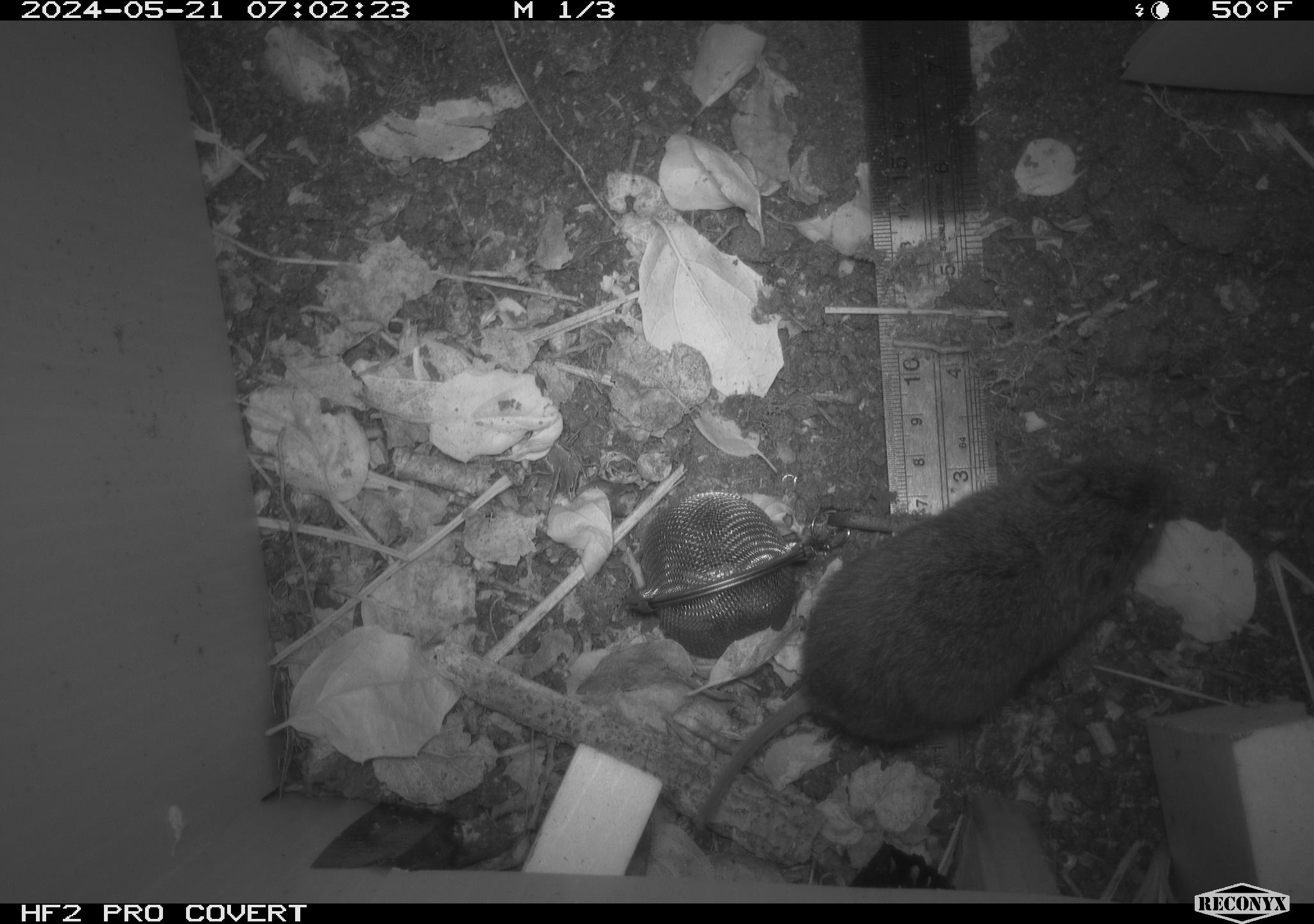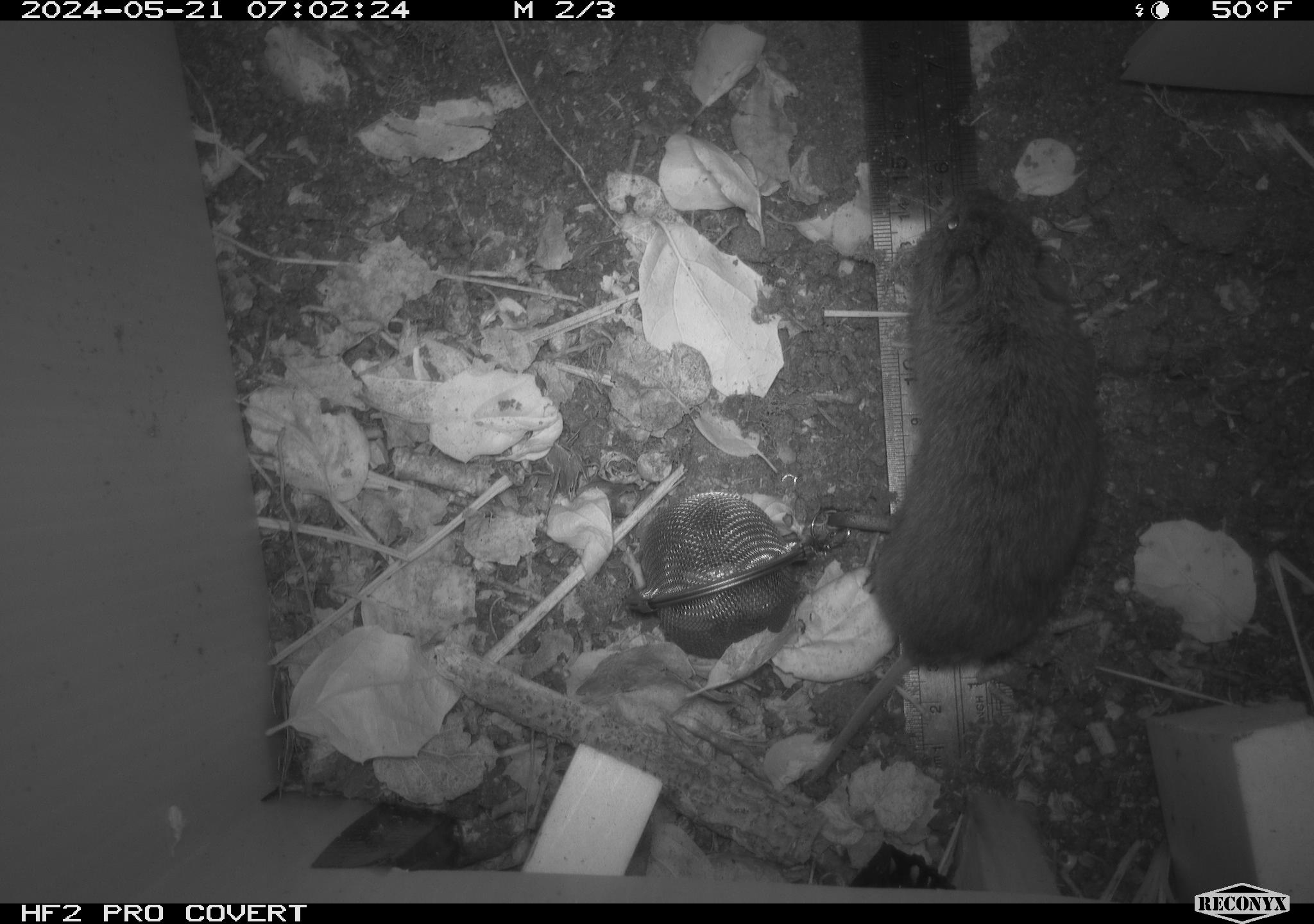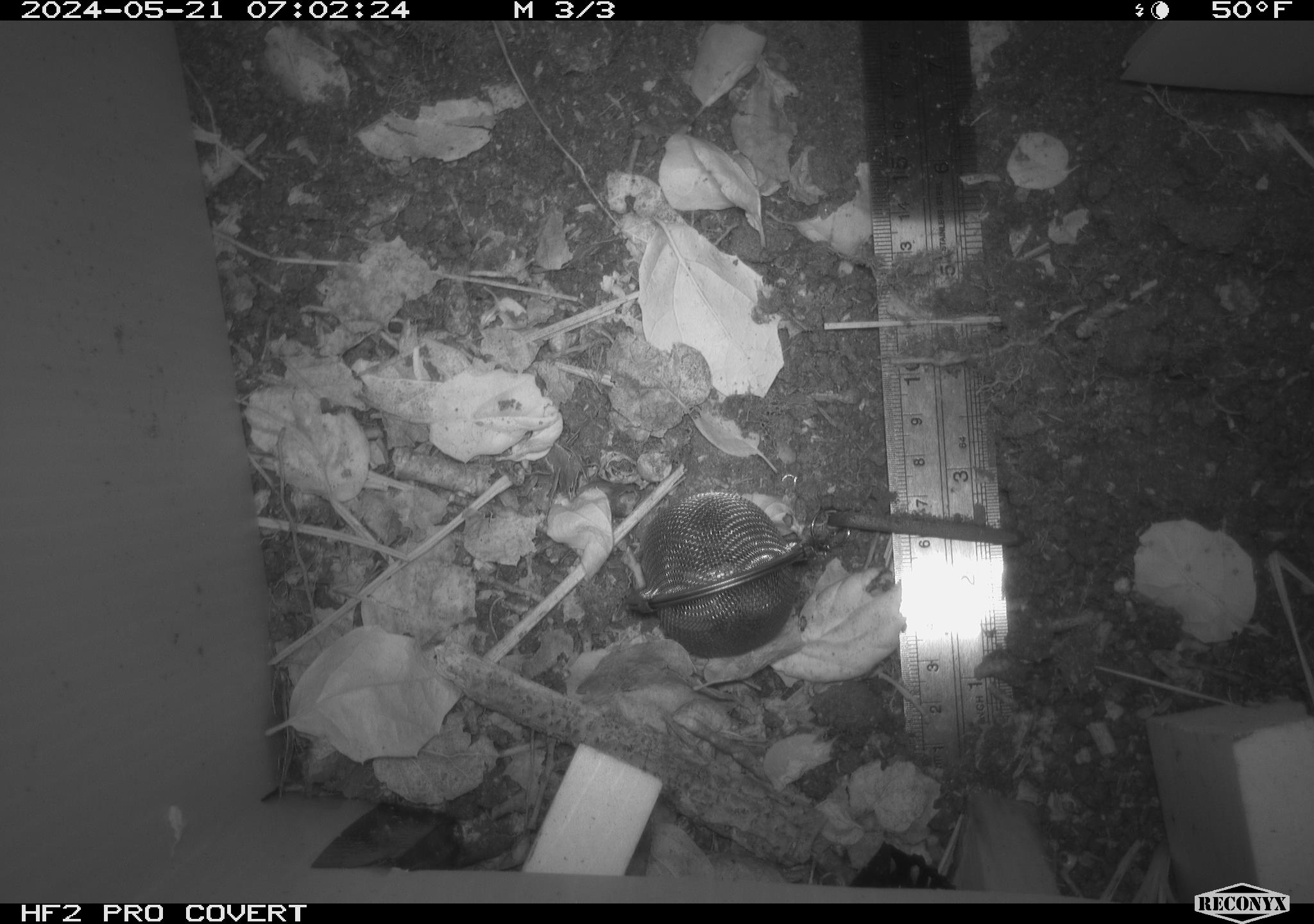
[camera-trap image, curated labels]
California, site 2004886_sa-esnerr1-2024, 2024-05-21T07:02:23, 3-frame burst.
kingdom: Animalia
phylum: Chordata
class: Mammalia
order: Rodentia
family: Cricetidae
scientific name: Cricetidae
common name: hamsters, voles, lemmings, and allies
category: cricetidae family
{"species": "cricetidae family (hamsters, voles, lemmings, and allies) (Cricetidae)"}